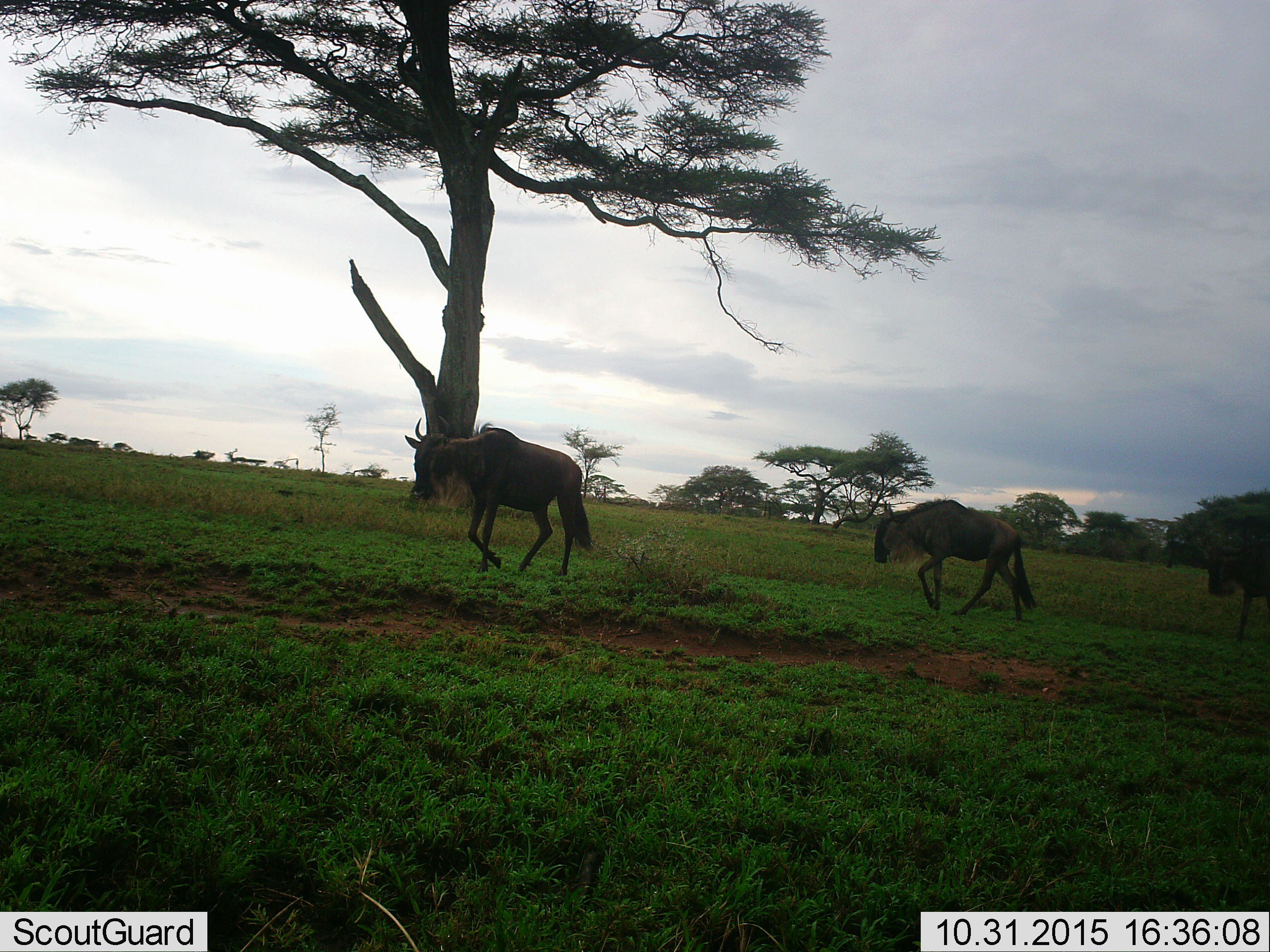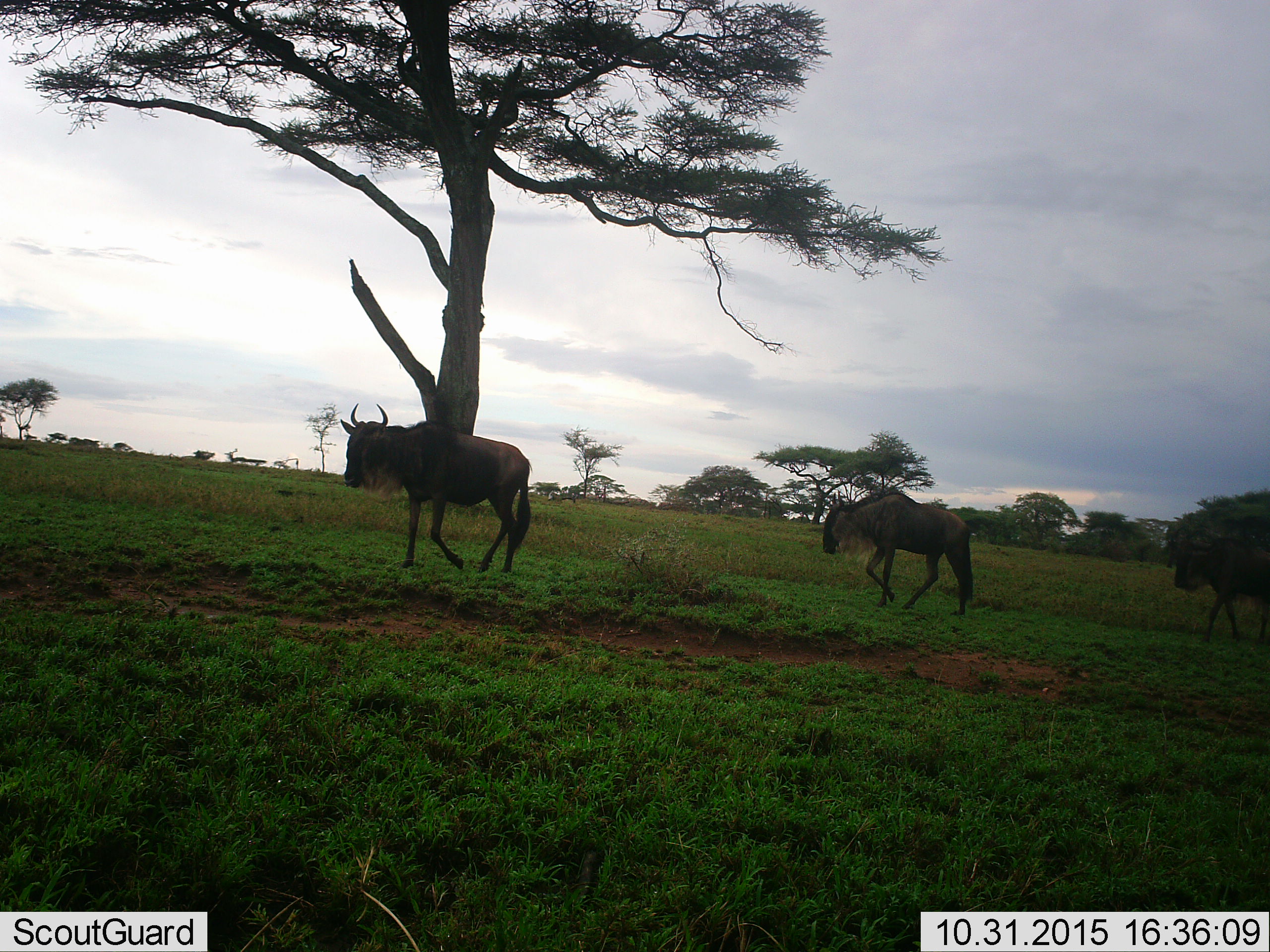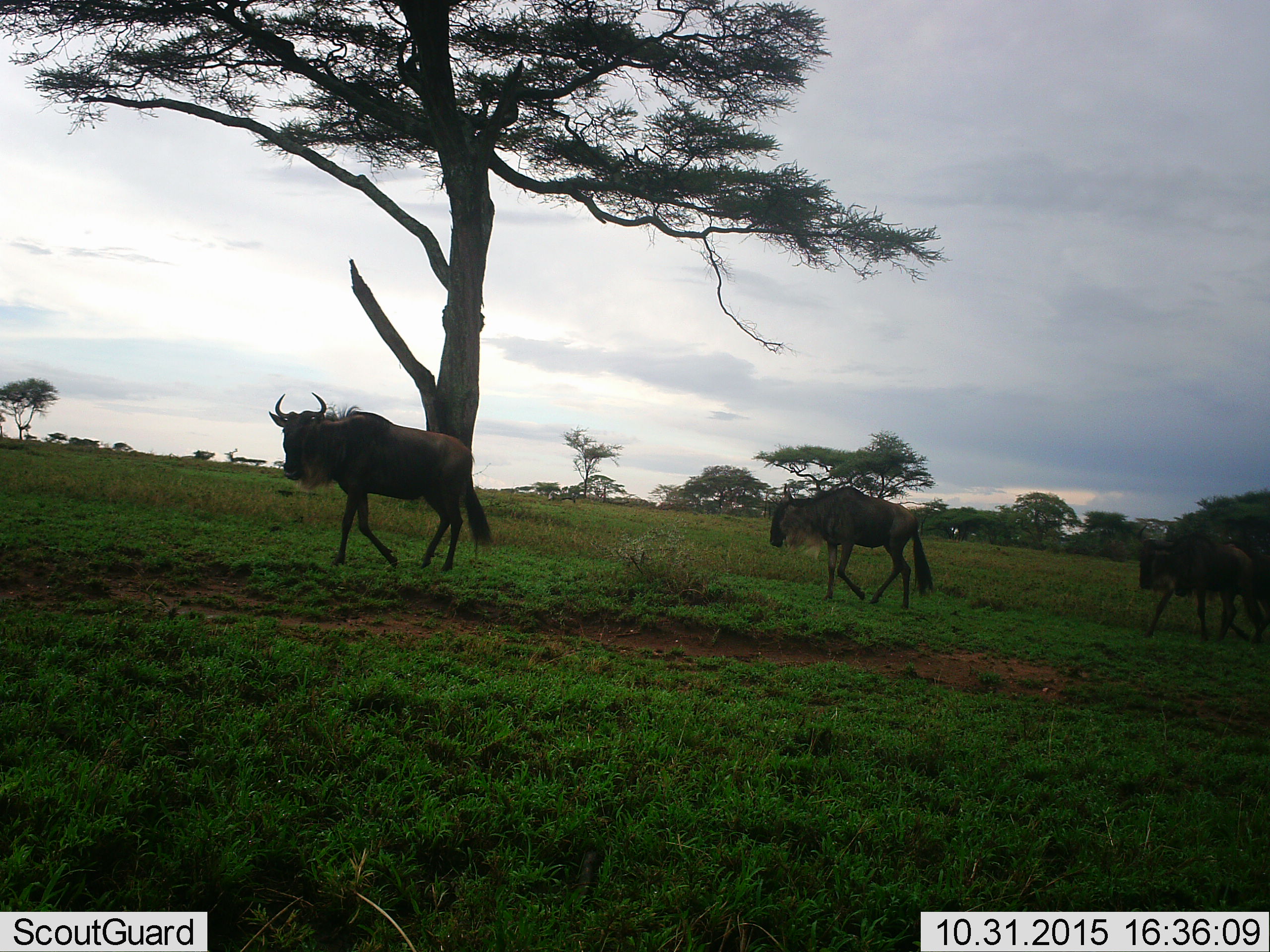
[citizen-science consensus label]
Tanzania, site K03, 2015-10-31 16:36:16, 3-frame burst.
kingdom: Animalia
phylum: Chordata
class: Mammalia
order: Artiodactyla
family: Bovidae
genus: Connochaetes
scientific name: Connochaetes taurinus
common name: blue wildebeest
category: wildebeest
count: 3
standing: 0%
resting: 0%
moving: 100%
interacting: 0%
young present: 0%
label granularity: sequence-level